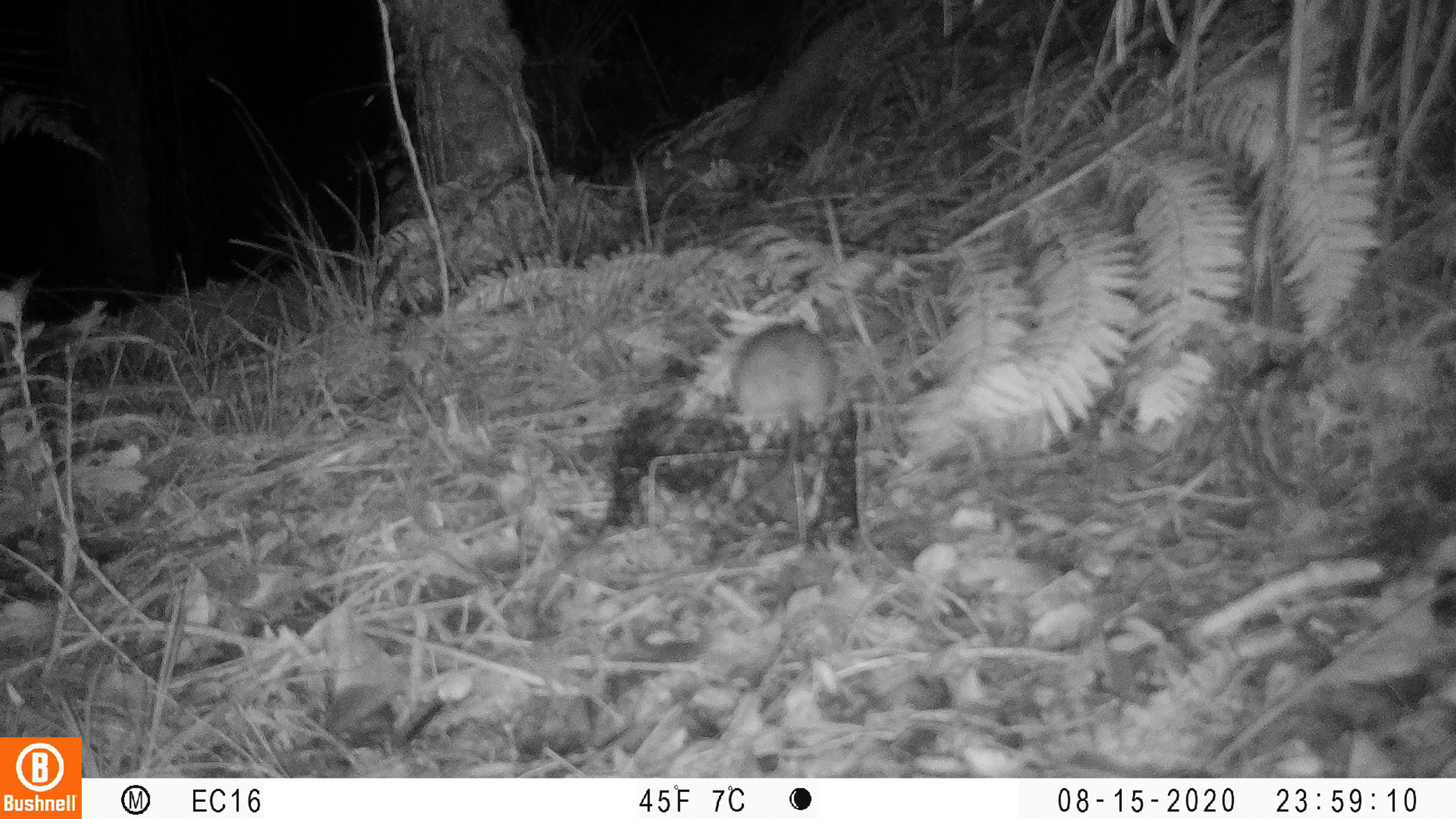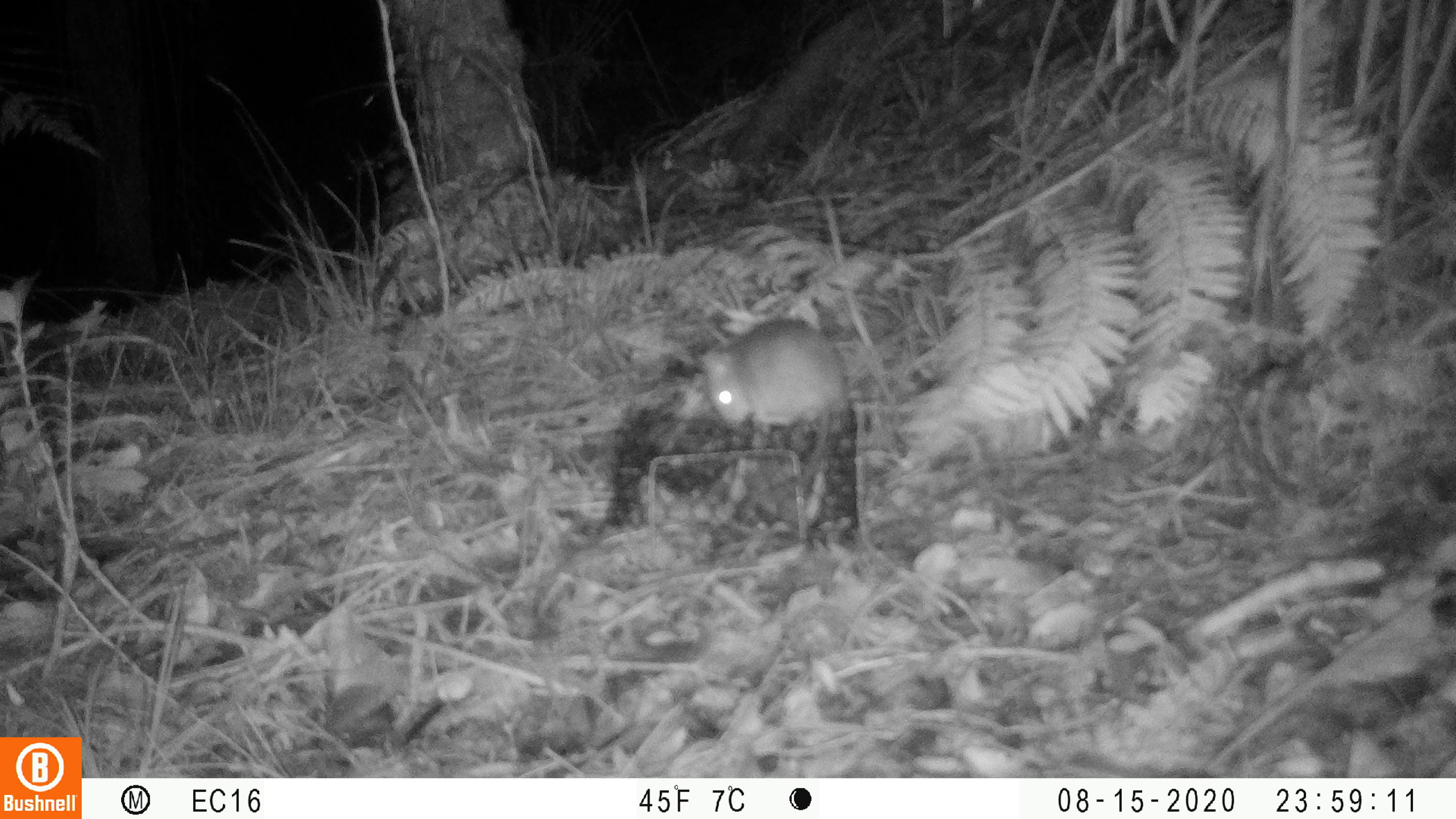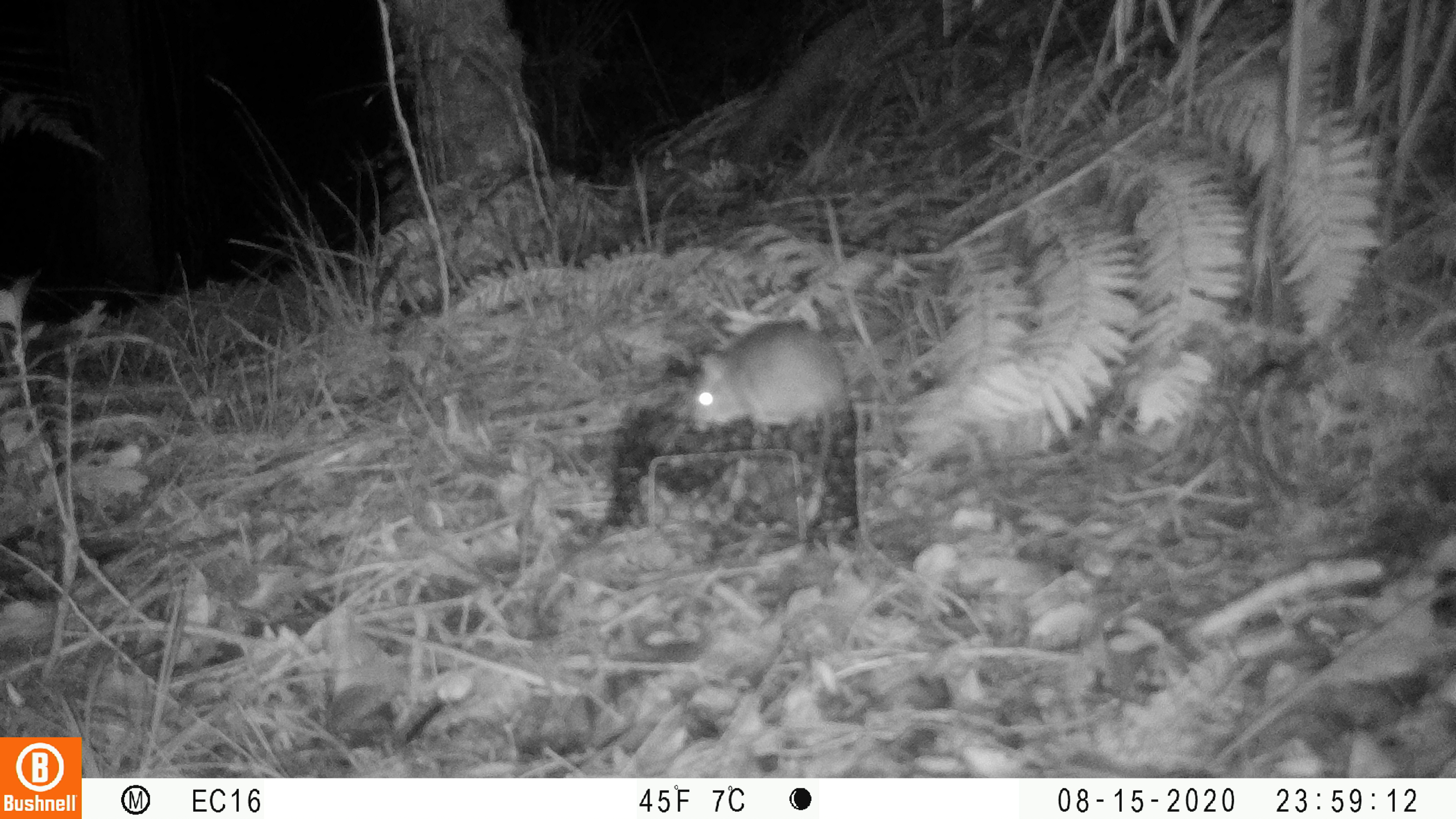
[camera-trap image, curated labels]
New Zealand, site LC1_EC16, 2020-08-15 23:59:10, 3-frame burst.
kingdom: Animalia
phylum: Chordata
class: Mammalia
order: Rodentia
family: Muridae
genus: Rattus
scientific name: Rattus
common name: rat